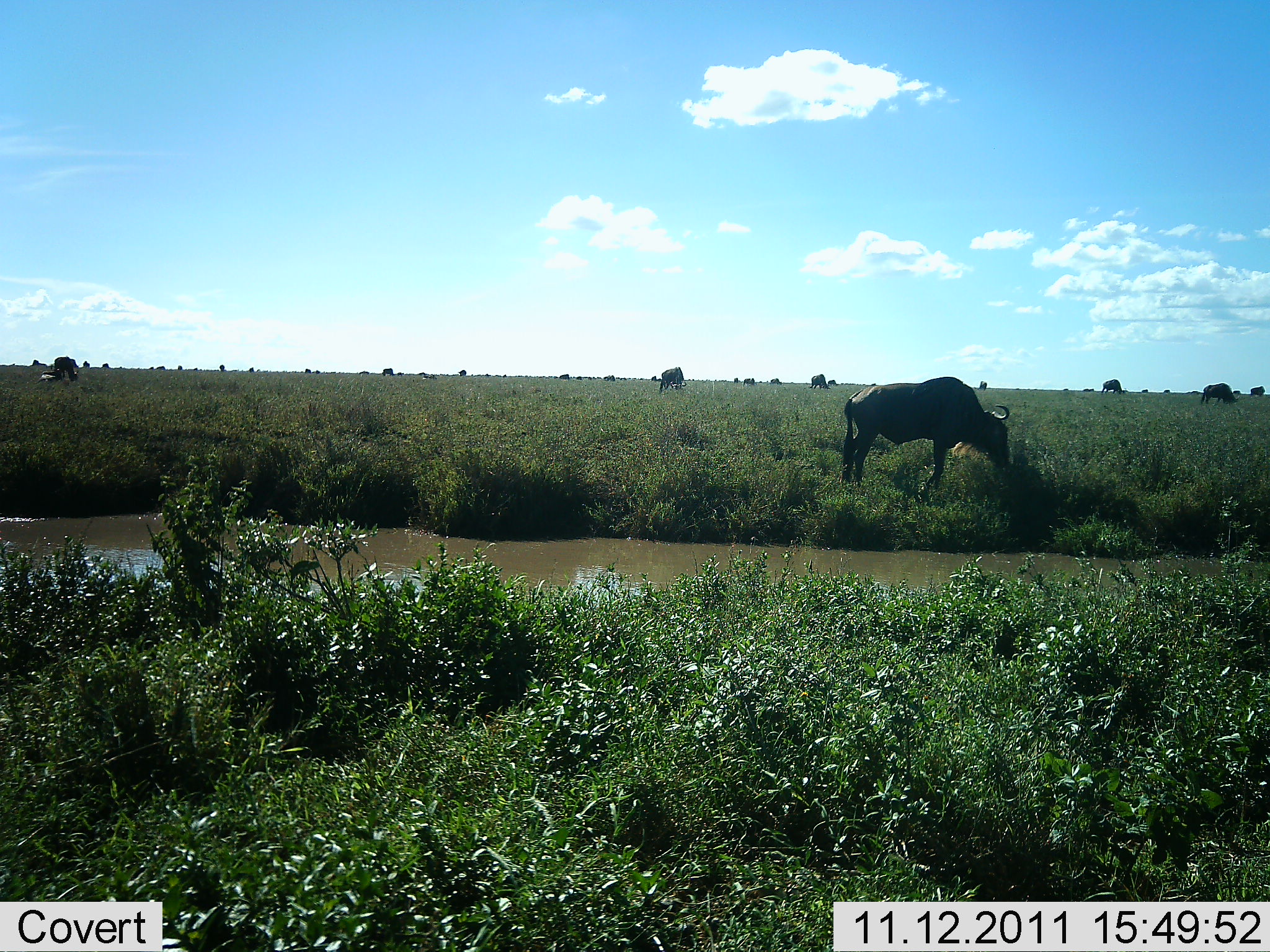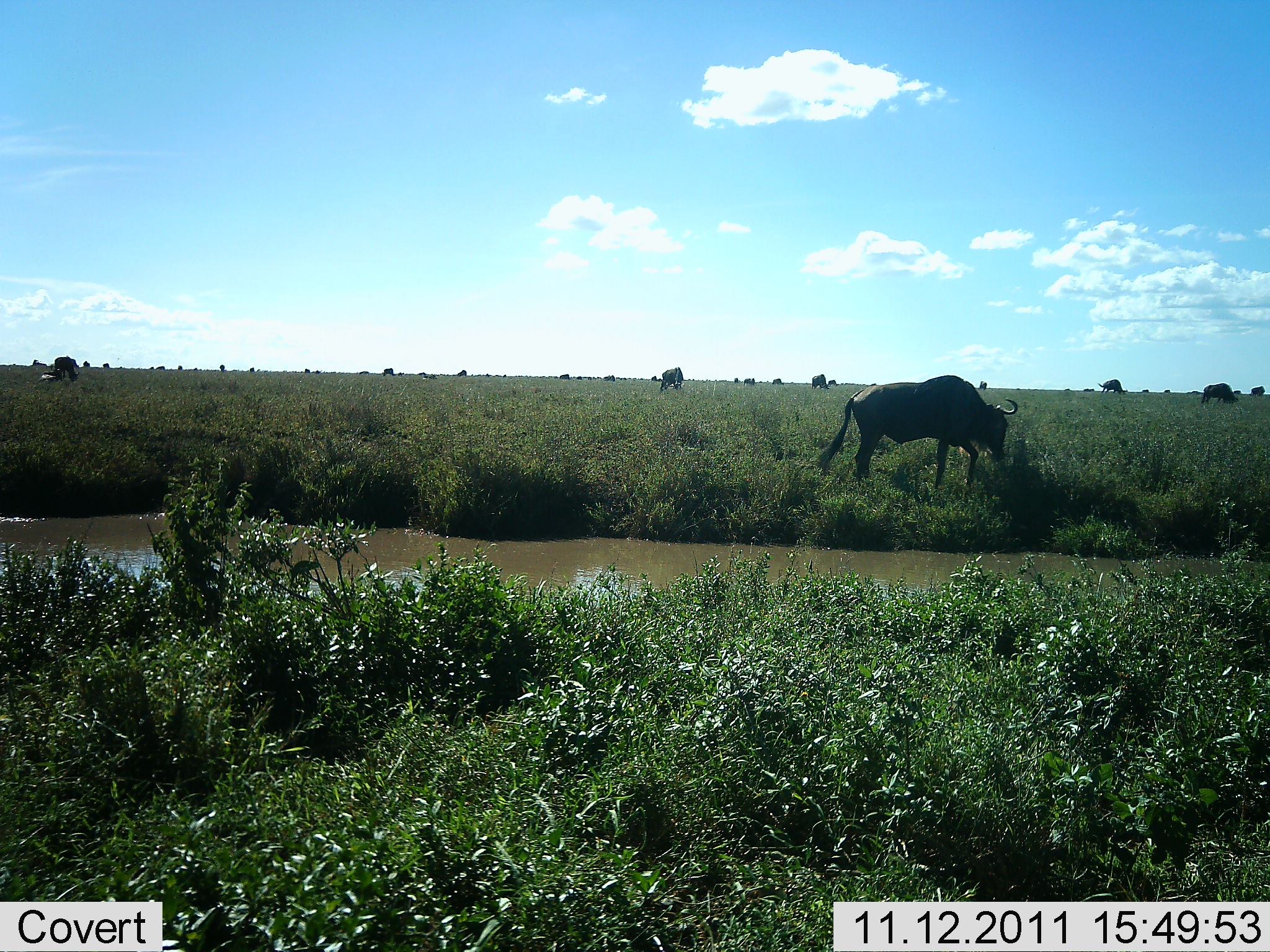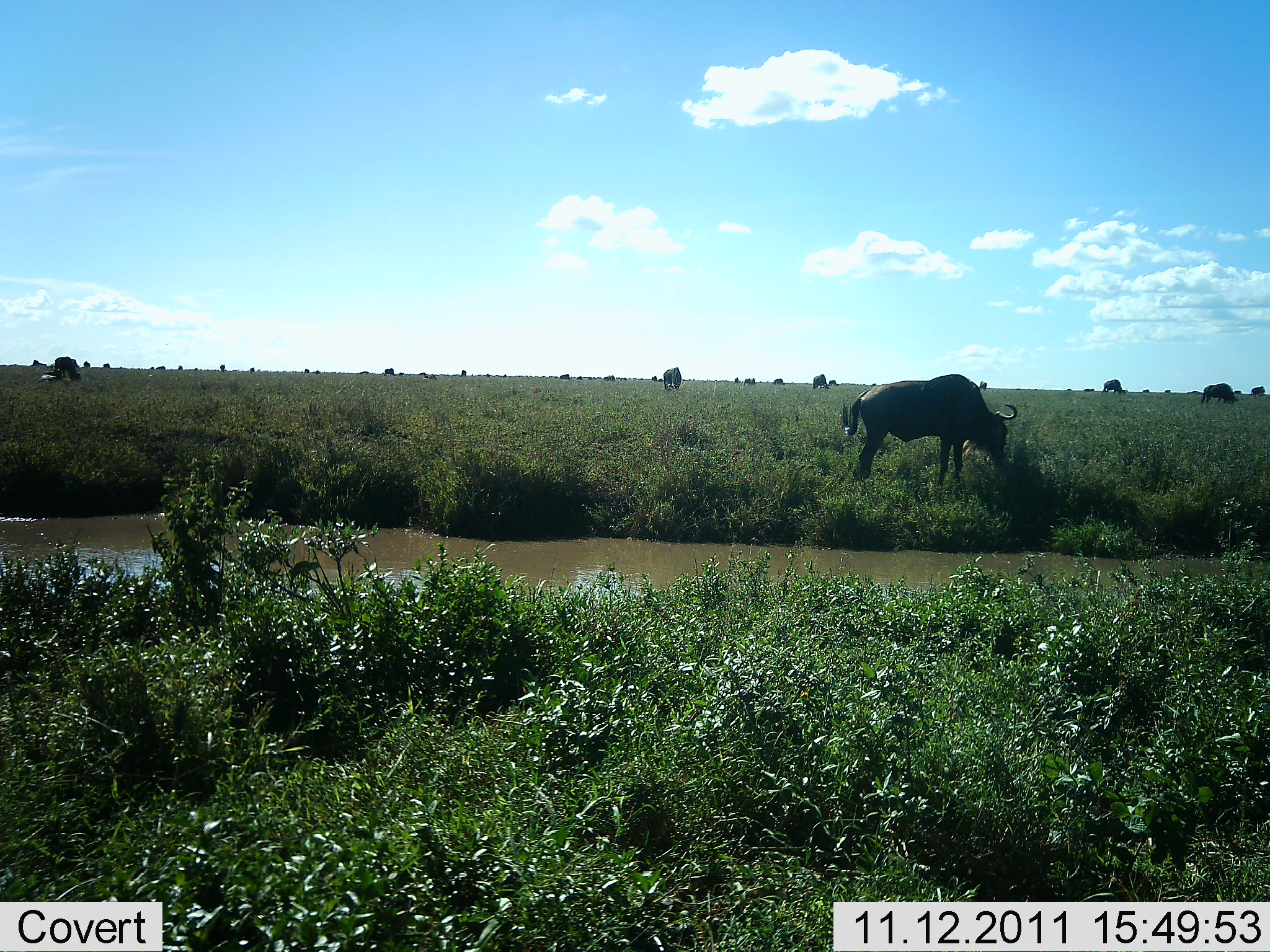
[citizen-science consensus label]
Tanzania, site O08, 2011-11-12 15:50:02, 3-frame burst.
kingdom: Animalia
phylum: Chordata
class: Mammalia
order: Artiodactyla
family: Bovidae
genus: Connochaetes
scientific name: Connochaetes taurinus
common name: blue wildebeest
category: wildebeest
Wildebeest (blue wildebeest) (Connochaetes taurinus), count 11-50. Behavior (volunteer vote fractions): standing 46%, resting 0%, moving 8%, interacting 0%. Young present (vote fraction): 0%. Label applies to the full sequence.